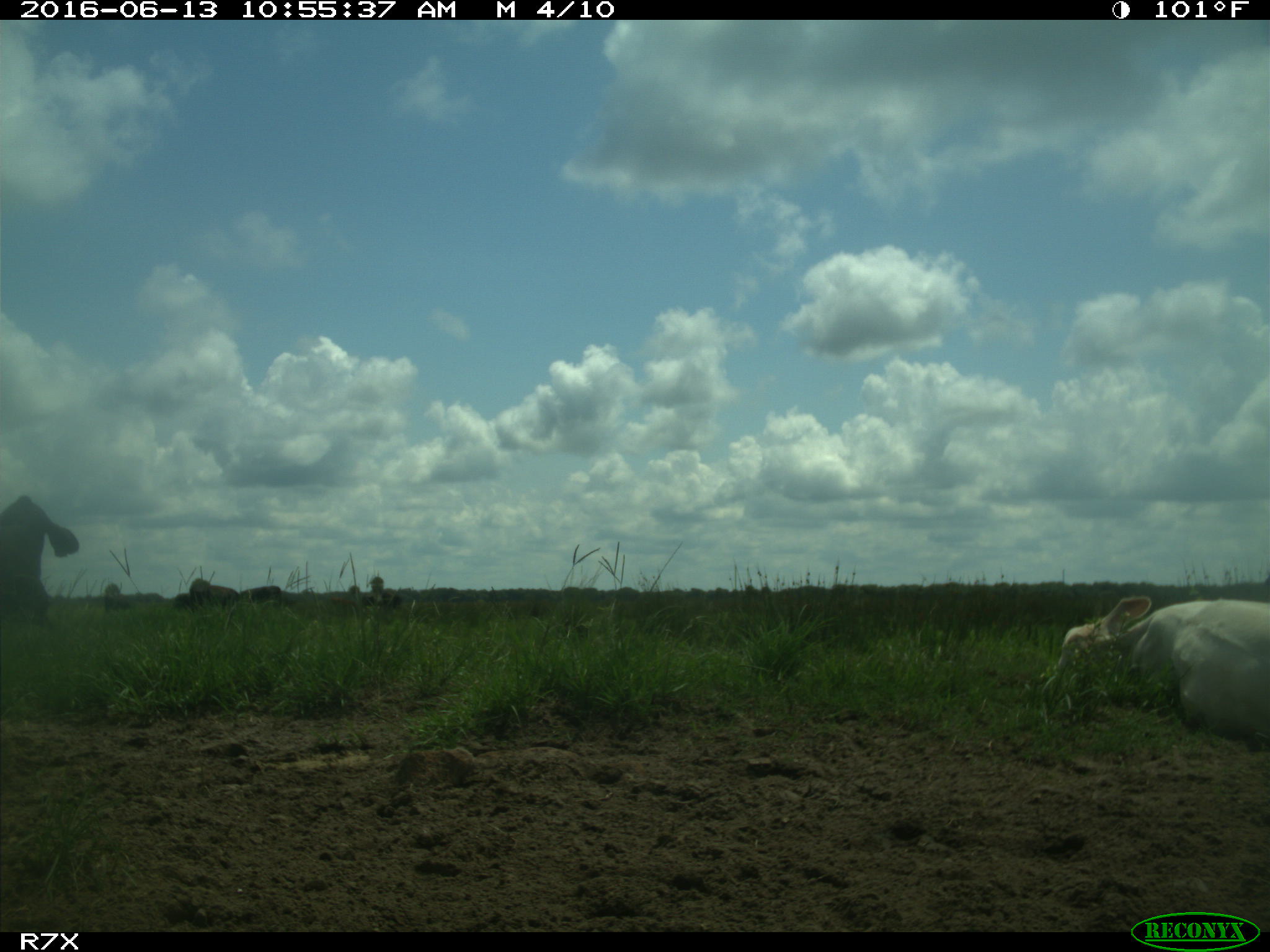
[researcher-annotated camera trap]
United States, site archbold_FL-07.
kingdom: Animalia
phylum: Chordata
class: Mammalia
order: Artiodactyla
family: Bovidae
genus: Bos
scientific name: Bos taurus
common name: domestic cow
Bos taurus (domestic cow).